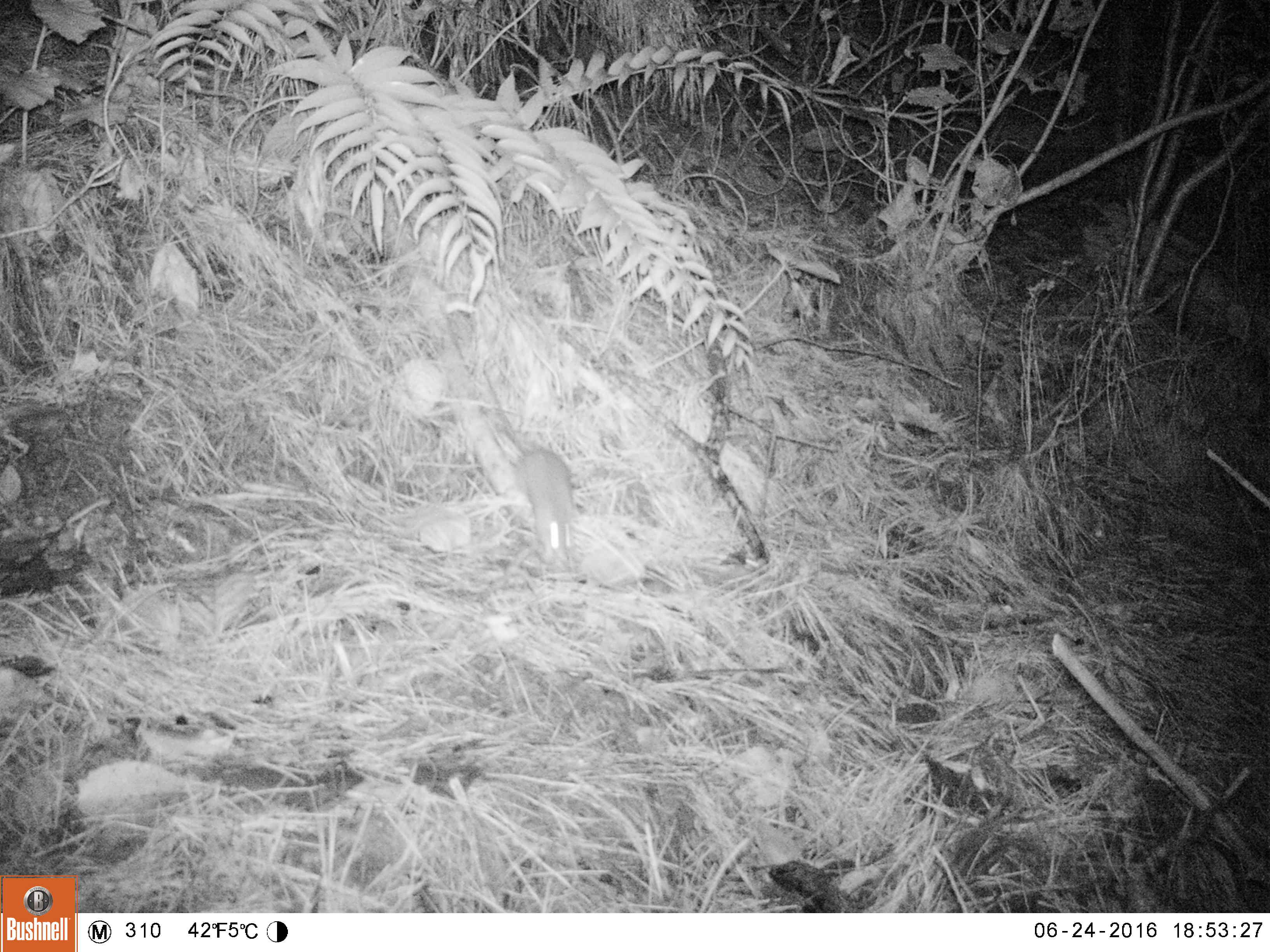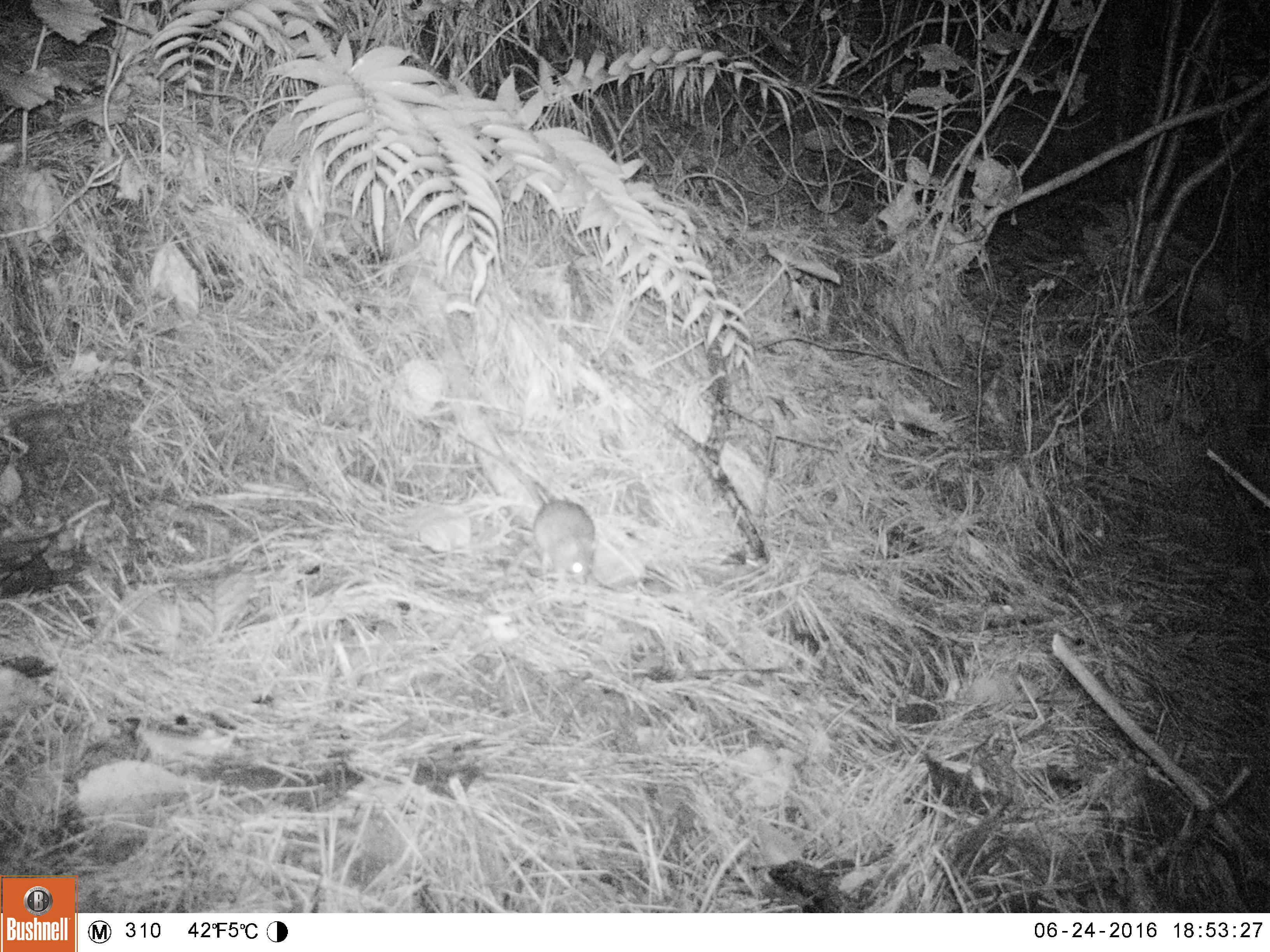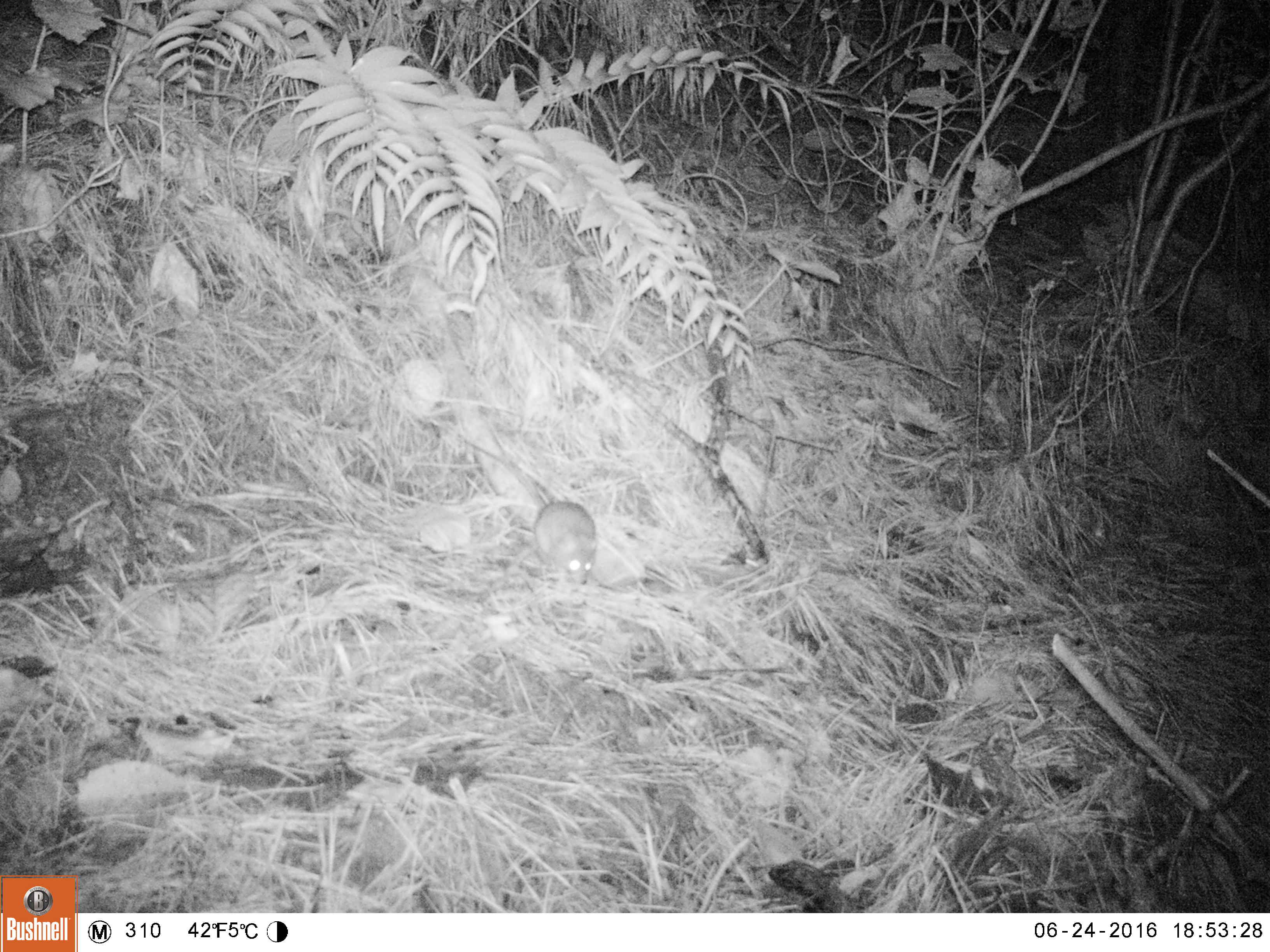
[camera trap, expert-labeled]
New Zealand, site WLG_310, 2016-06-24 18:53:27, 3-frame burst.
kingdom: Animalia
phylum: Chordata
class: Mammalia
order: Rodentia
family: Muridae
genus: Rattus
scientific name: Rattus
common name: rat